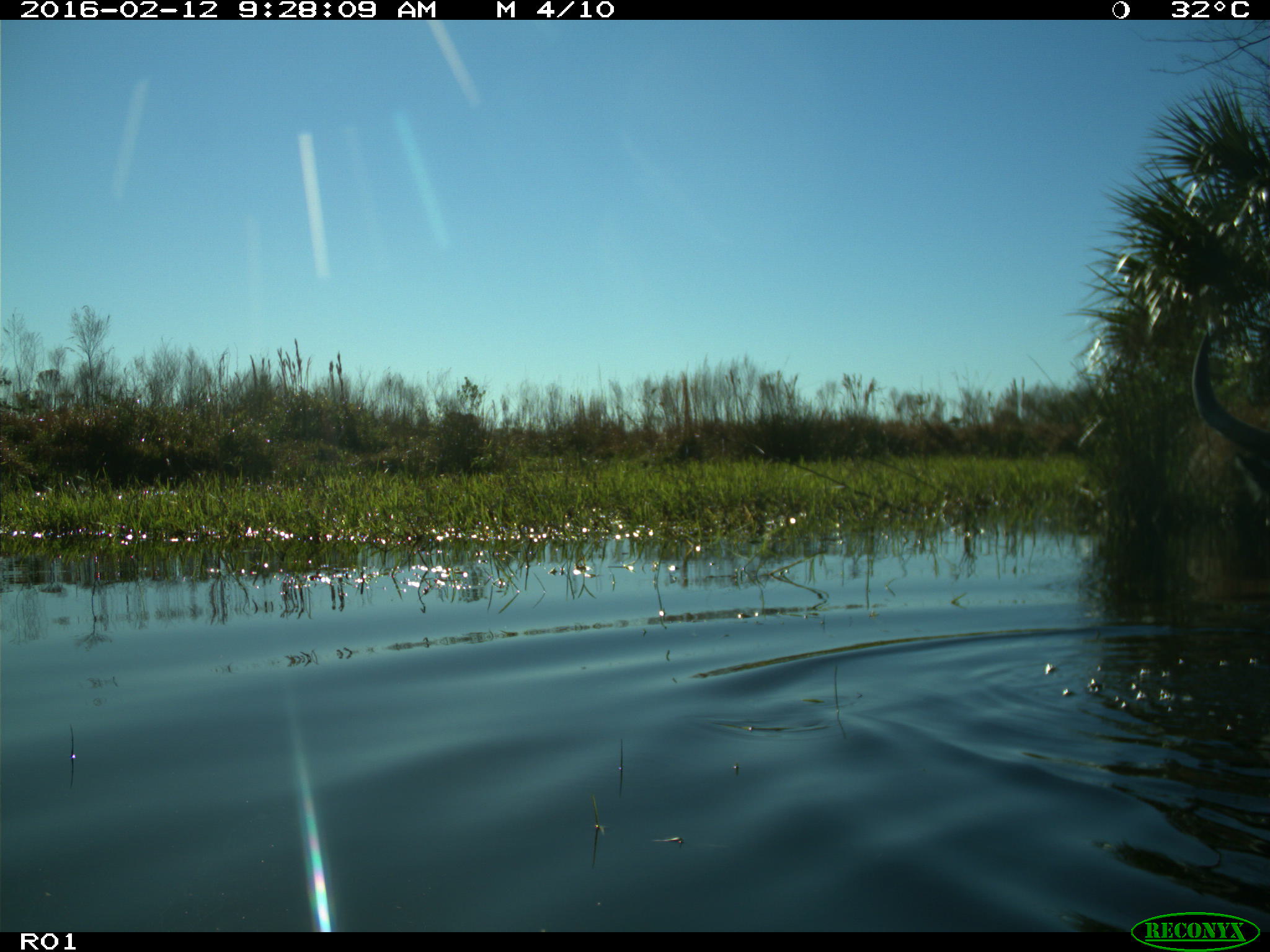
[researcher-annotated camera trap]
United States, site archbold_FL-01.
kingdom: Animalia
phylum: Chordata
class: Mammalia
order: Artiodactyla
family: Bovidae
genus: Bos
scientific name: Bos taurus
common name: domestic cow